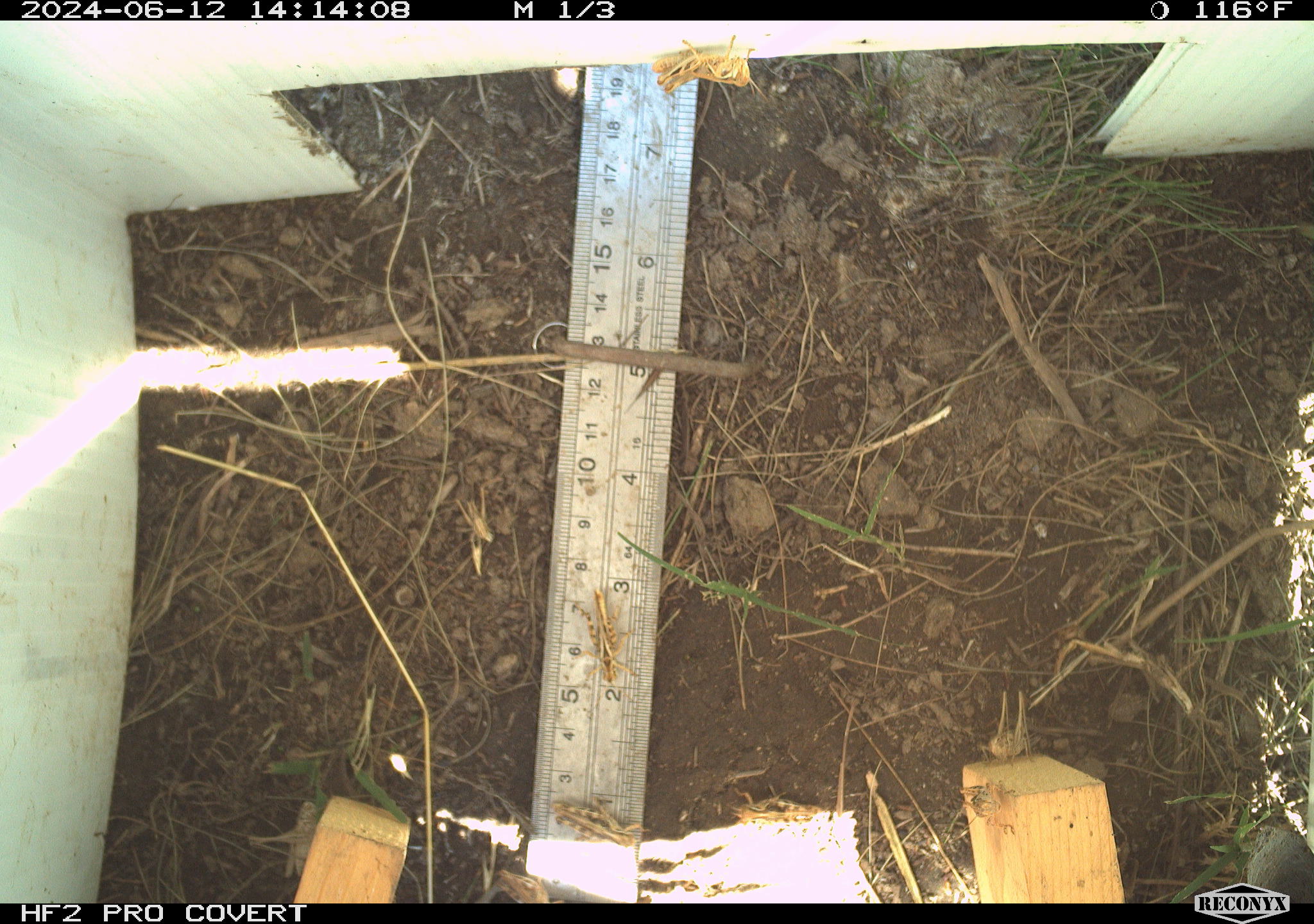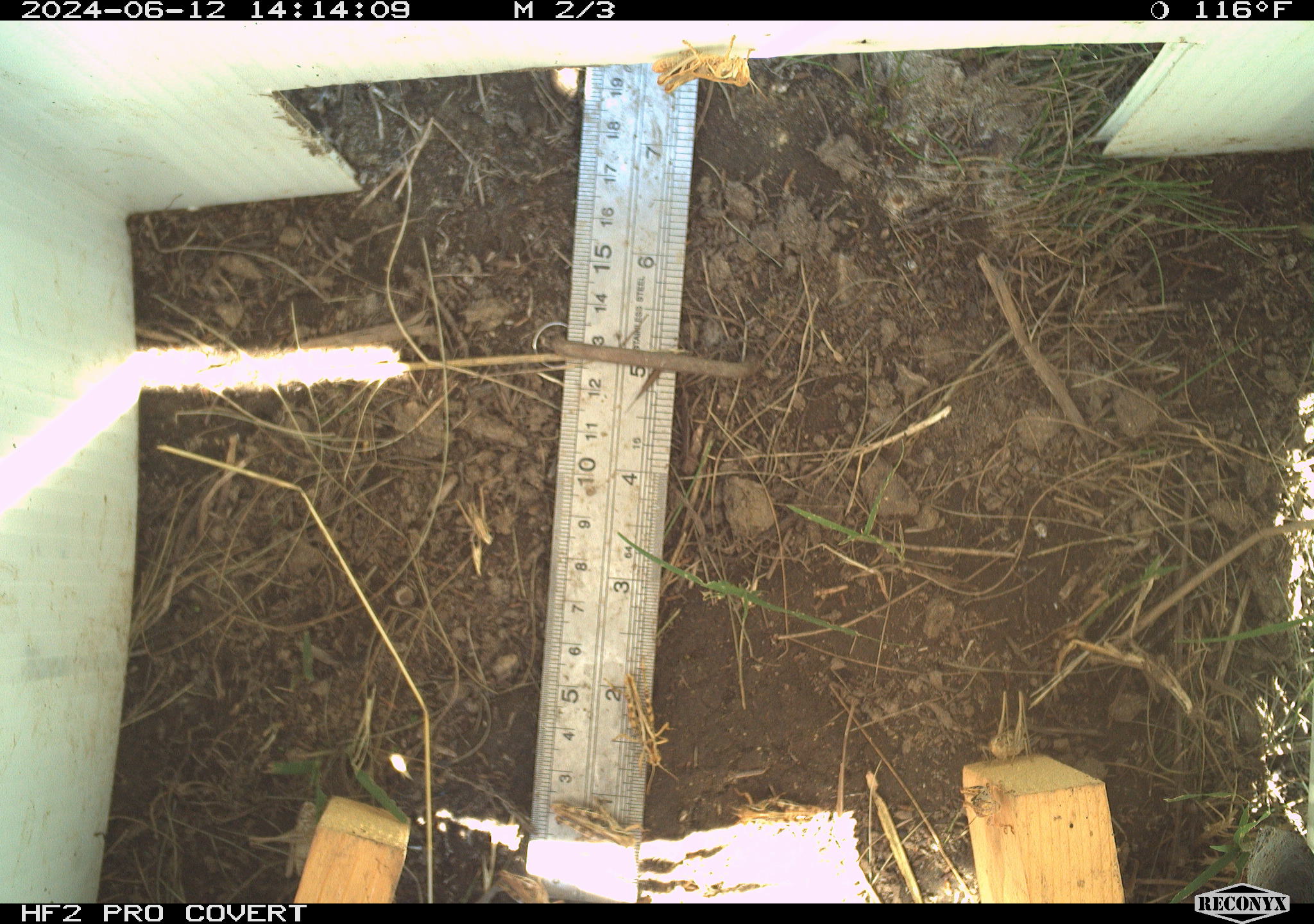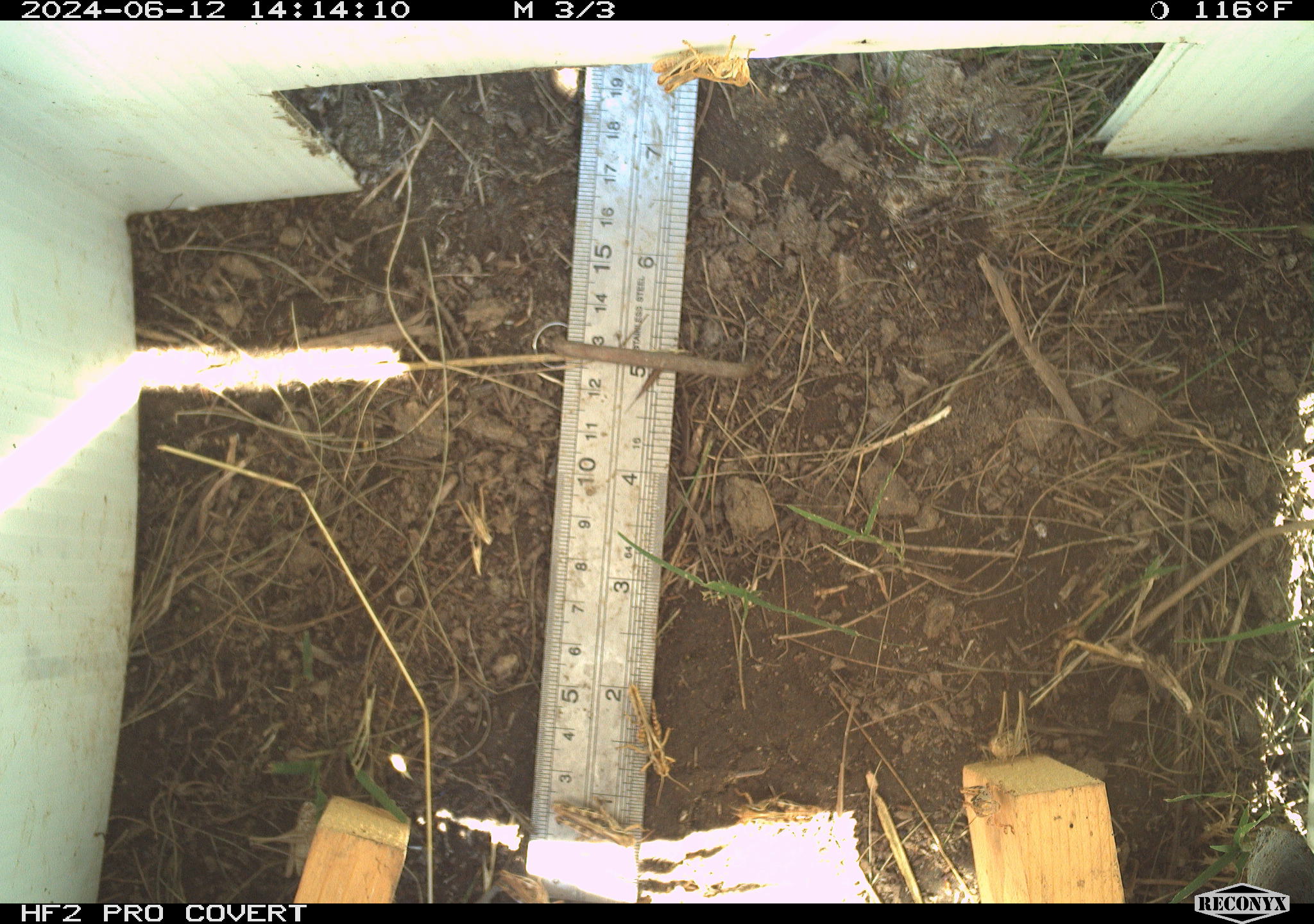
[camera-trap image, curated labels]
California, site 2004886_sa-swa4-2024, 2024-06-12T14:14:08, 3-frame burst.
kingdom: Animalia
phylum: Arthropoda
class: Insecta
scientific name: Insecta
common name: insect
Insect (Insecta).